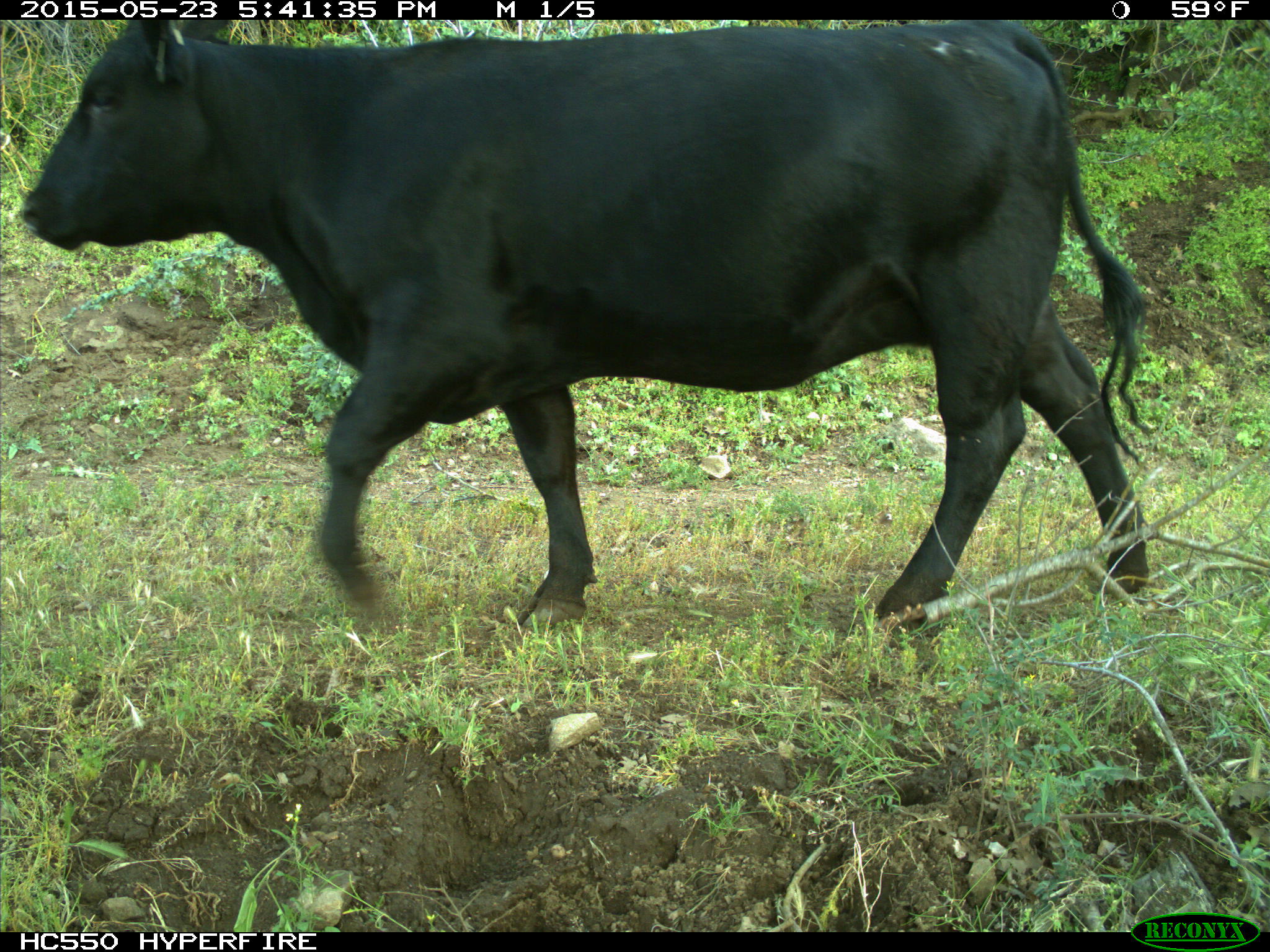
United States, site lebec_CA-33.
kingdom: Animalia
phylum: Chordata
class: Mammalia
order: Artiodactyla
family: Bovidae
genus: Bos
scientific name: Bos taurus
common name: domestic cow